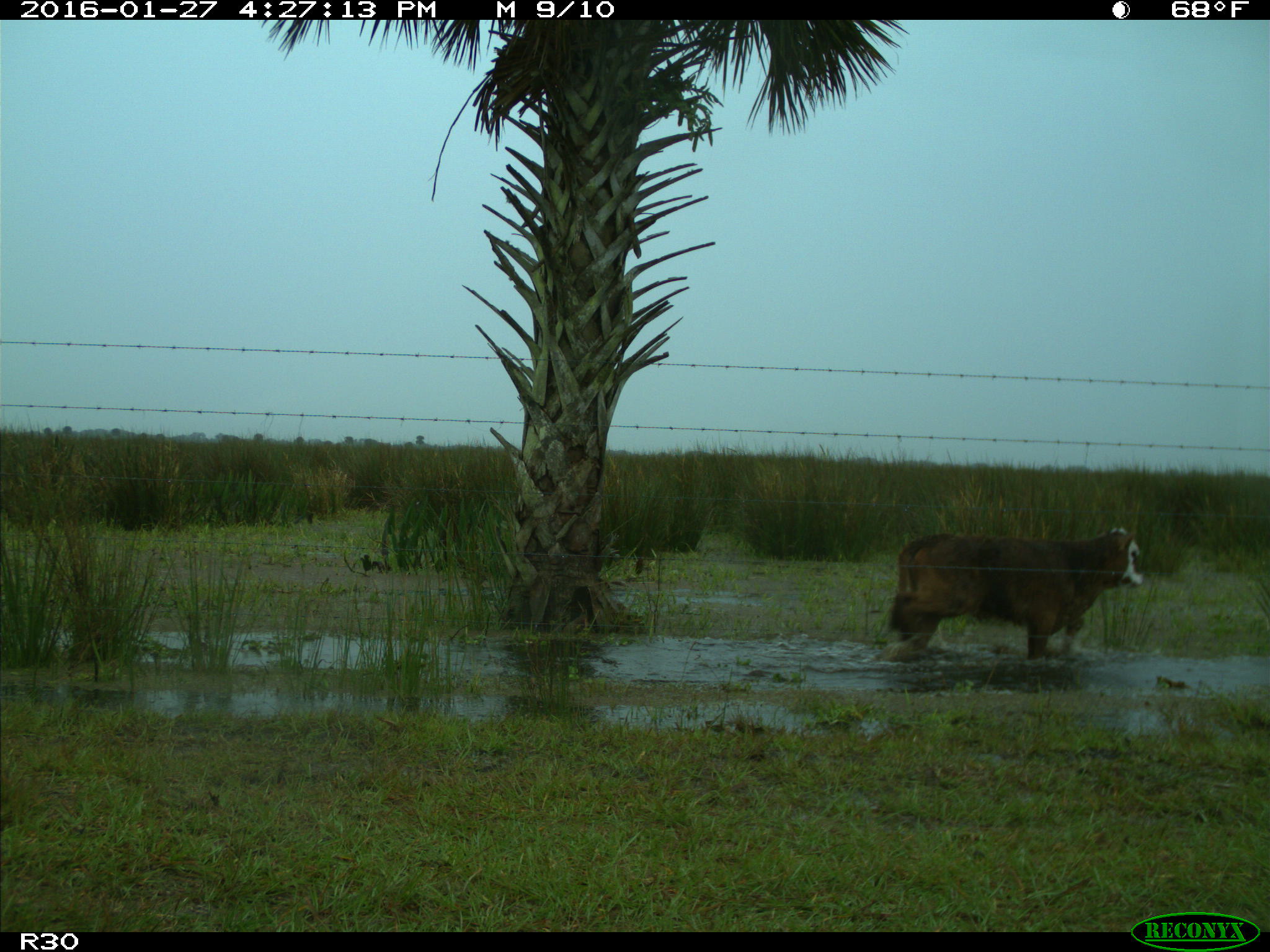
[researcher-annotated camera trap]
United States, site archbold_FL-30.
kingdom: Animalia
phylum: Chordata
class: Mammalia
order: Artiodactyla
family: Bovidae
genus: Bos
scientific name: Bos taurus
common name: domestic cow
Bos taurus (domestic cow).